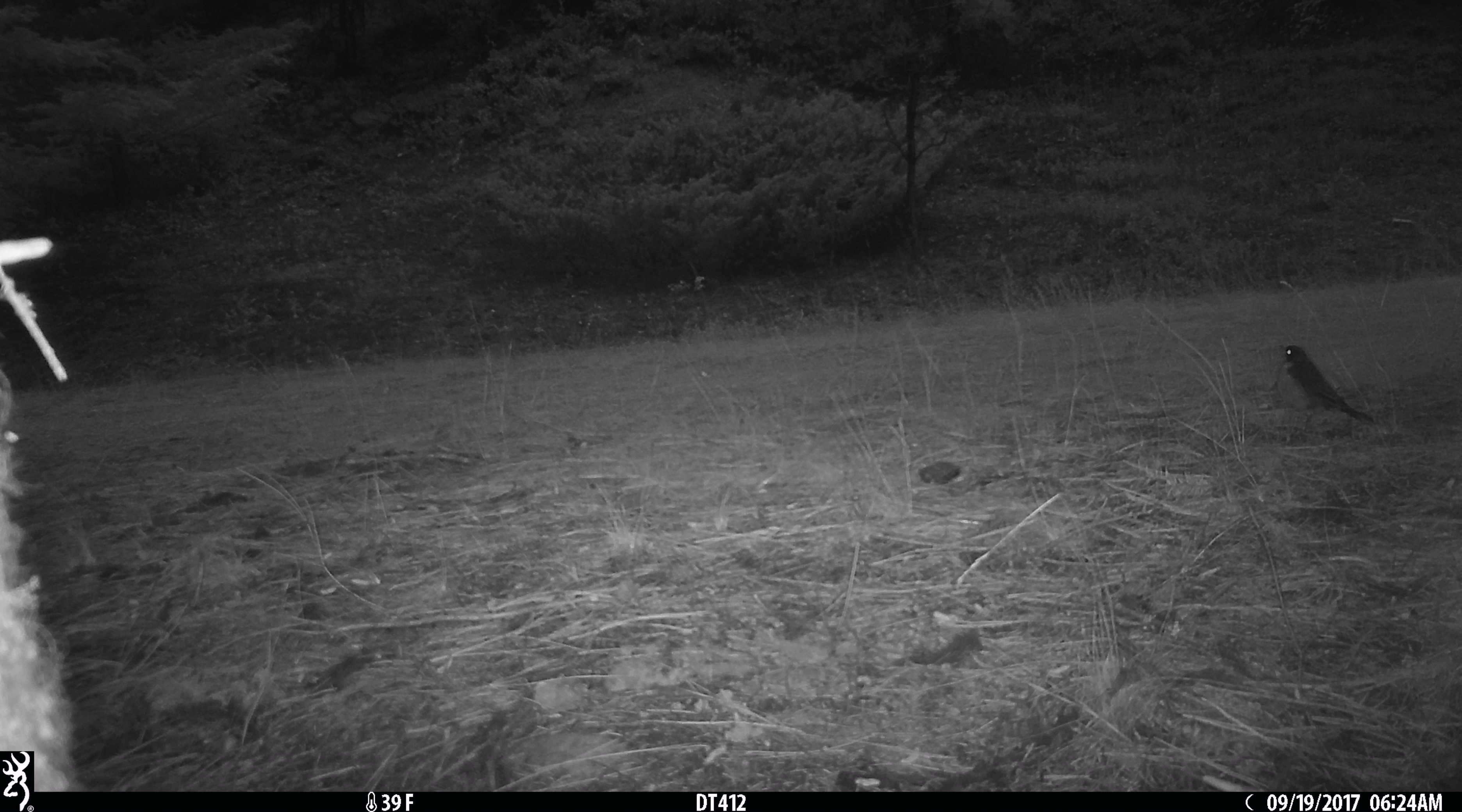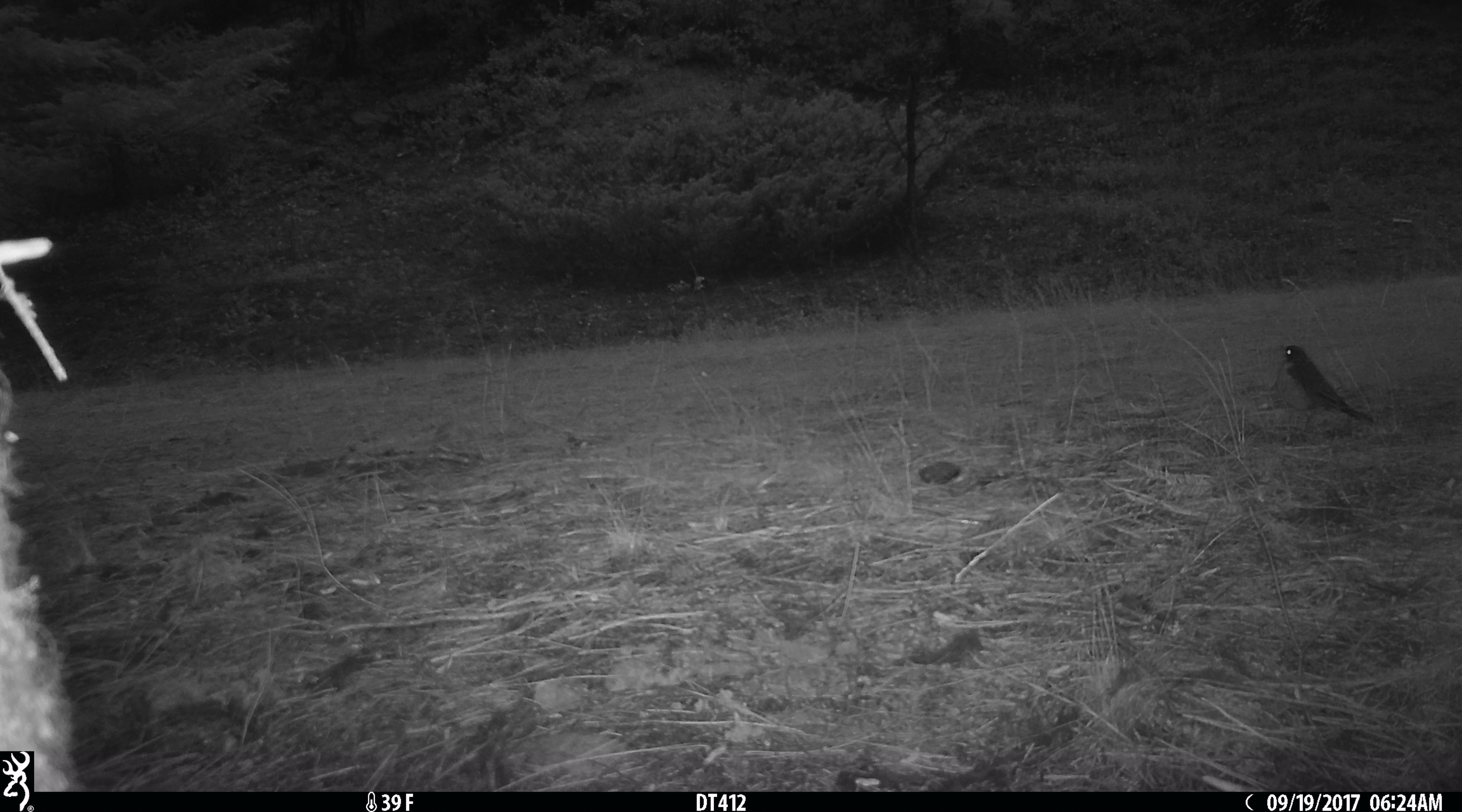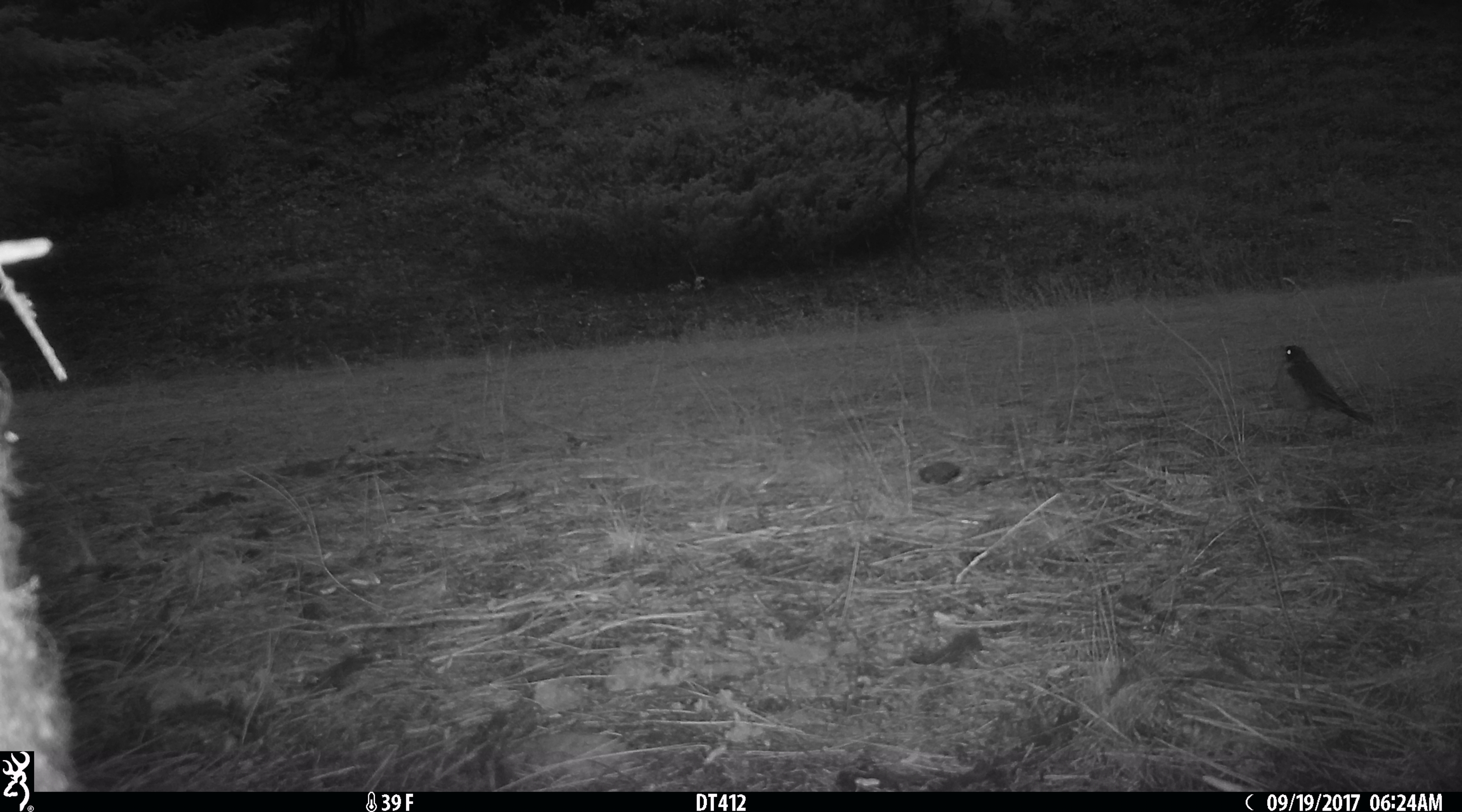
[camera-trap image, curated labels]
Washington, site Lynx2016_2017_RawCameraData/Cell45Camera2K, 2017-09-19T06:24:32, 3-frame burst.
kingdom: Animalia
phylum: Chordata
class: Aves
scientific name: Aves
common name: birds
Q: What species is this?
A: Aves (birds).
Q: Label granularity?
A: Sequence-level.